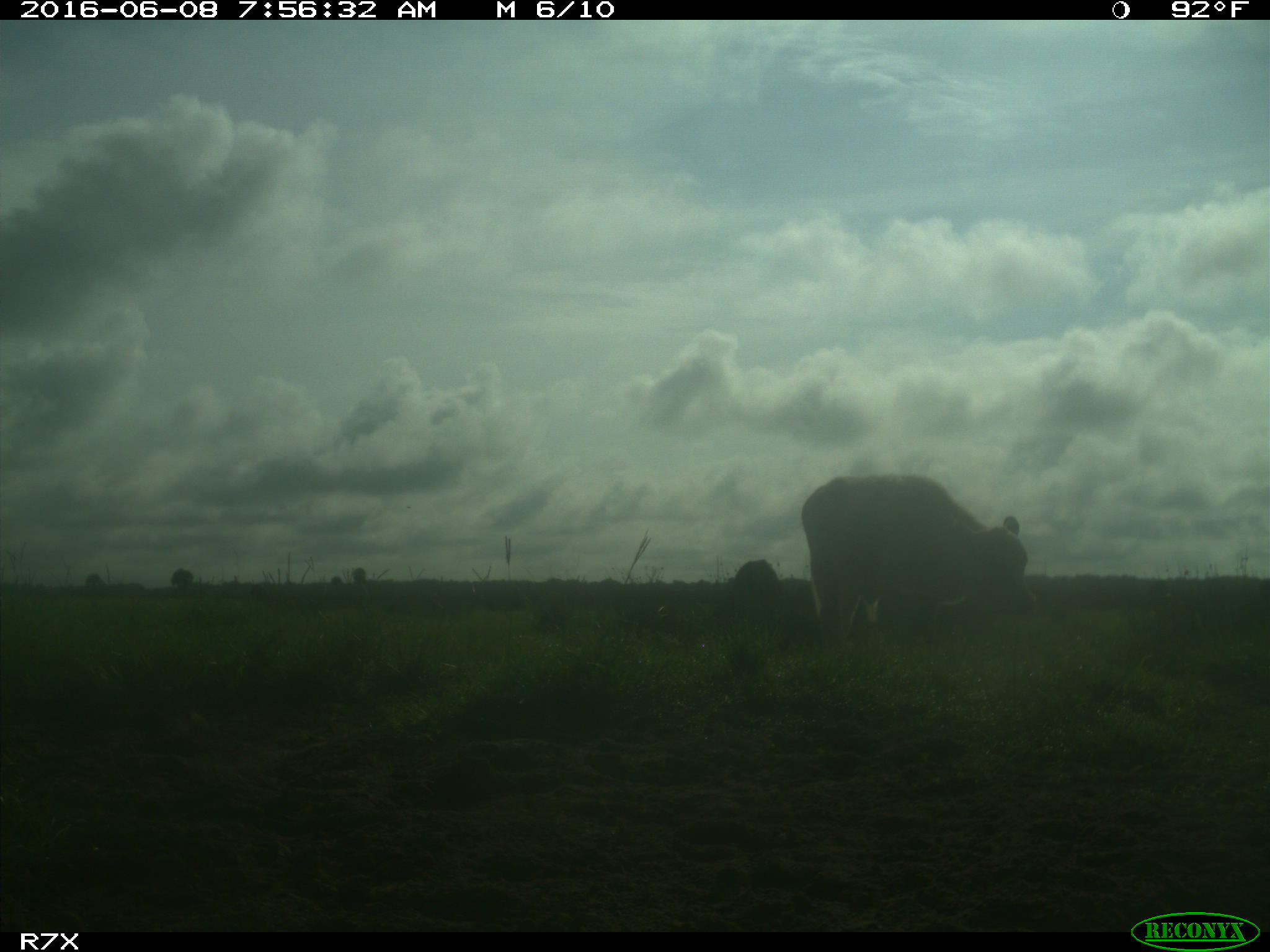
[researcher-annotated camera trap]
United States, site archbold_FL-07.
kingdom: Animalia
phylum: Chordata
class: Mammalia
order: Artiodactyla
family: Bovidae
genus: Bos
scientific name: Bos taurus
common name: domestic cow